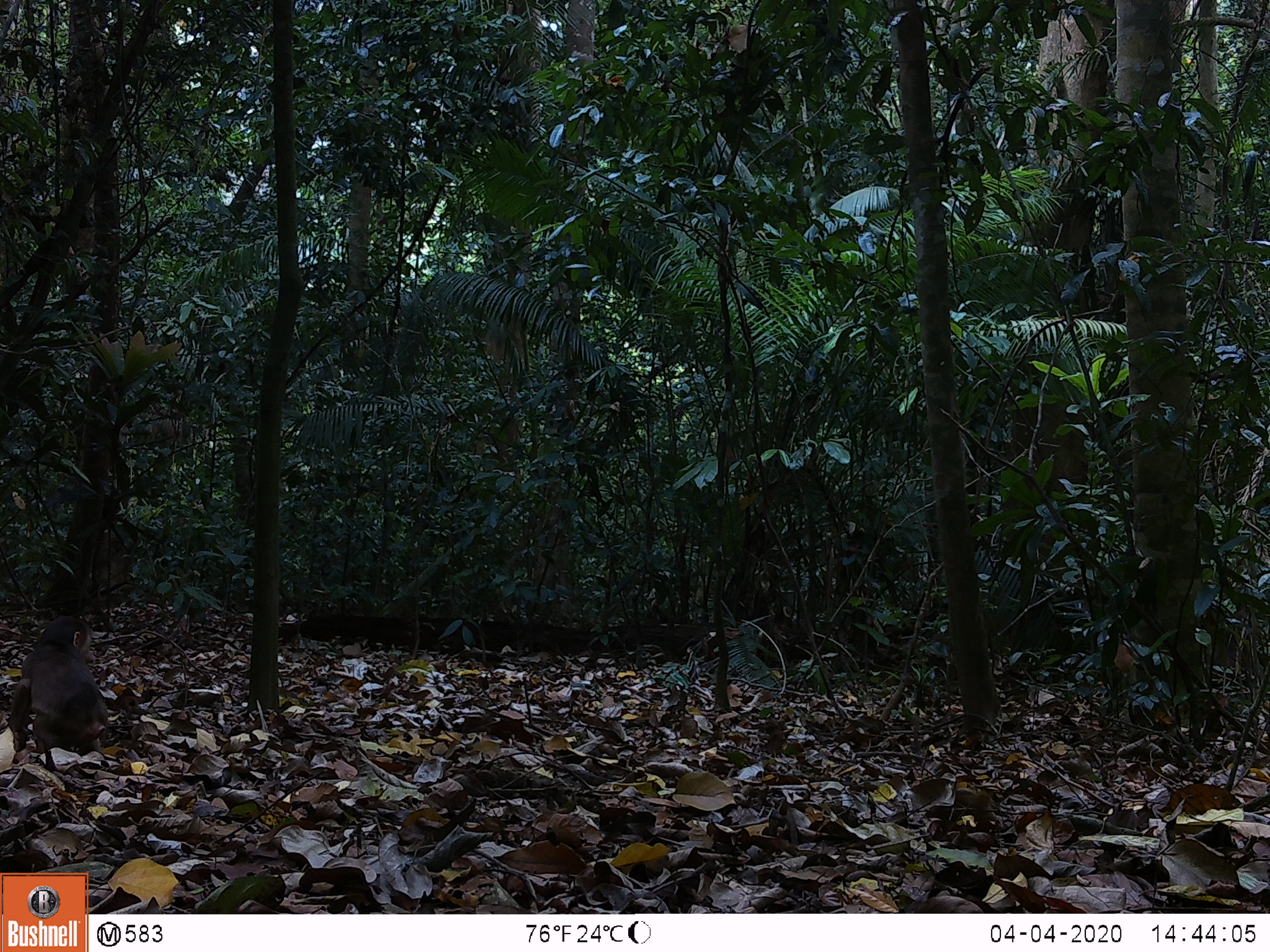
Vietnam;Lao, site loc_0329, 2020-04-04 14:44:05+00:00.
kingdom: Animalia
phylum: Chordata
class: Mammalia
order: Primates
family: Cercopithecidae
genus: Macaca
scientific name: Macaca arctoides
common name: stump-tailed macaque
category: stump tailed macaque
Stump tailed macaque (stump-tailed macaque) (Macaca arctoides). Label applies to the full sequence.